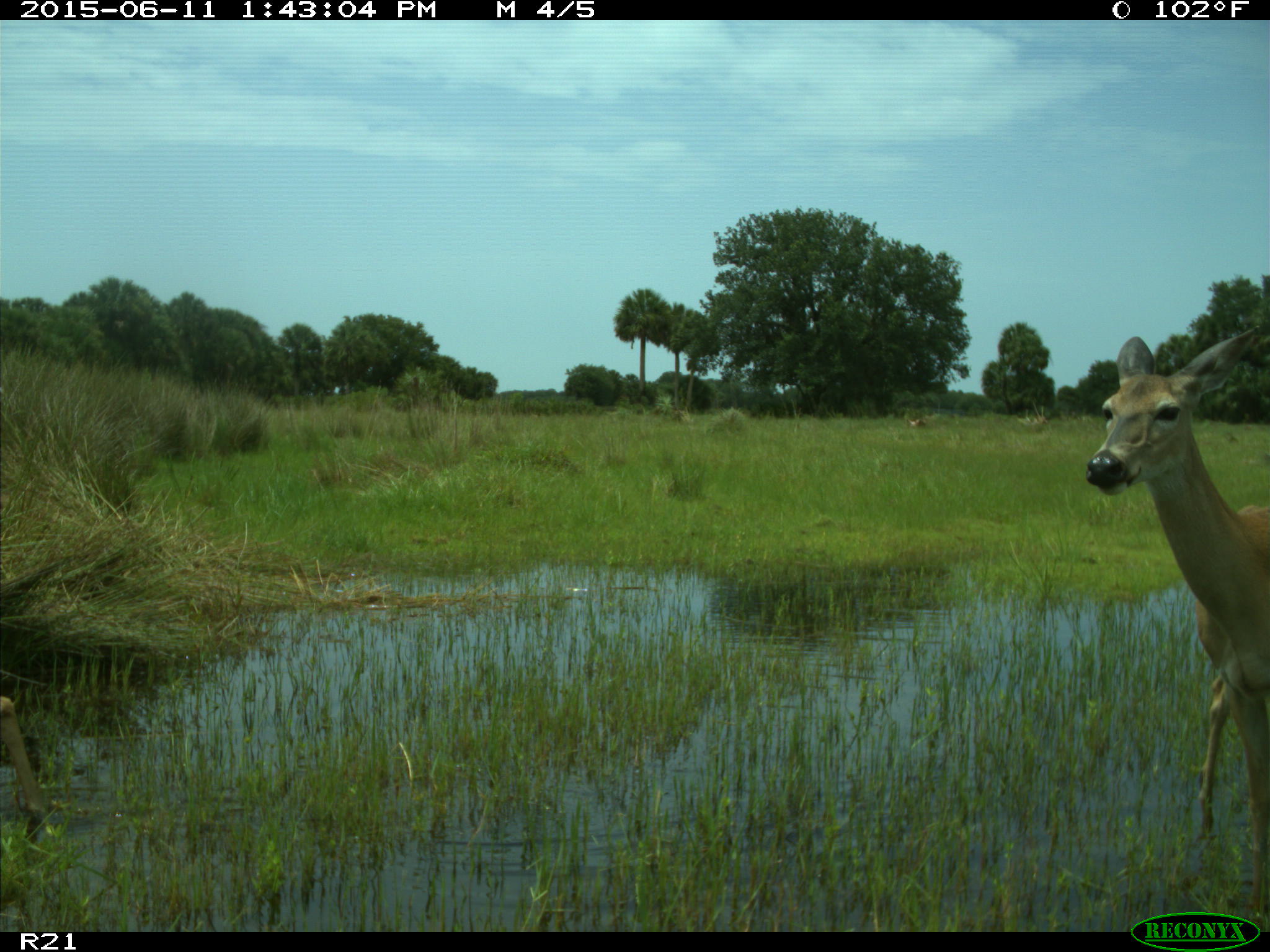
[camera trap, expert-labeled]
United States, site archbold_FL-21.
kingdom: Animalia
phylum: Chordata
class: Mammalia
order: Artiodactyla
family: Cervidae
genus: Odocoileus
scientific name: Odocoileus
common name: deer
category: unidentified deer